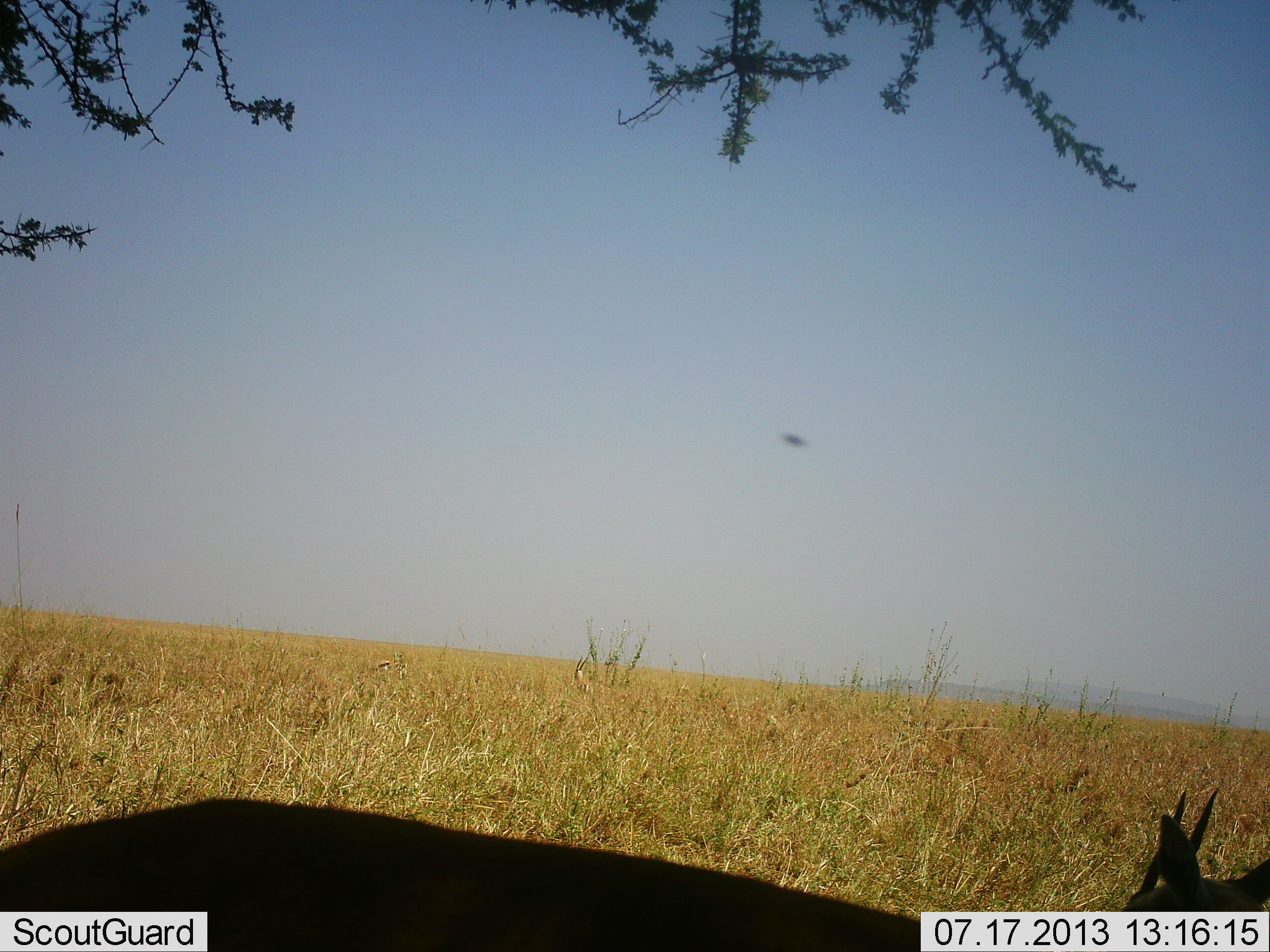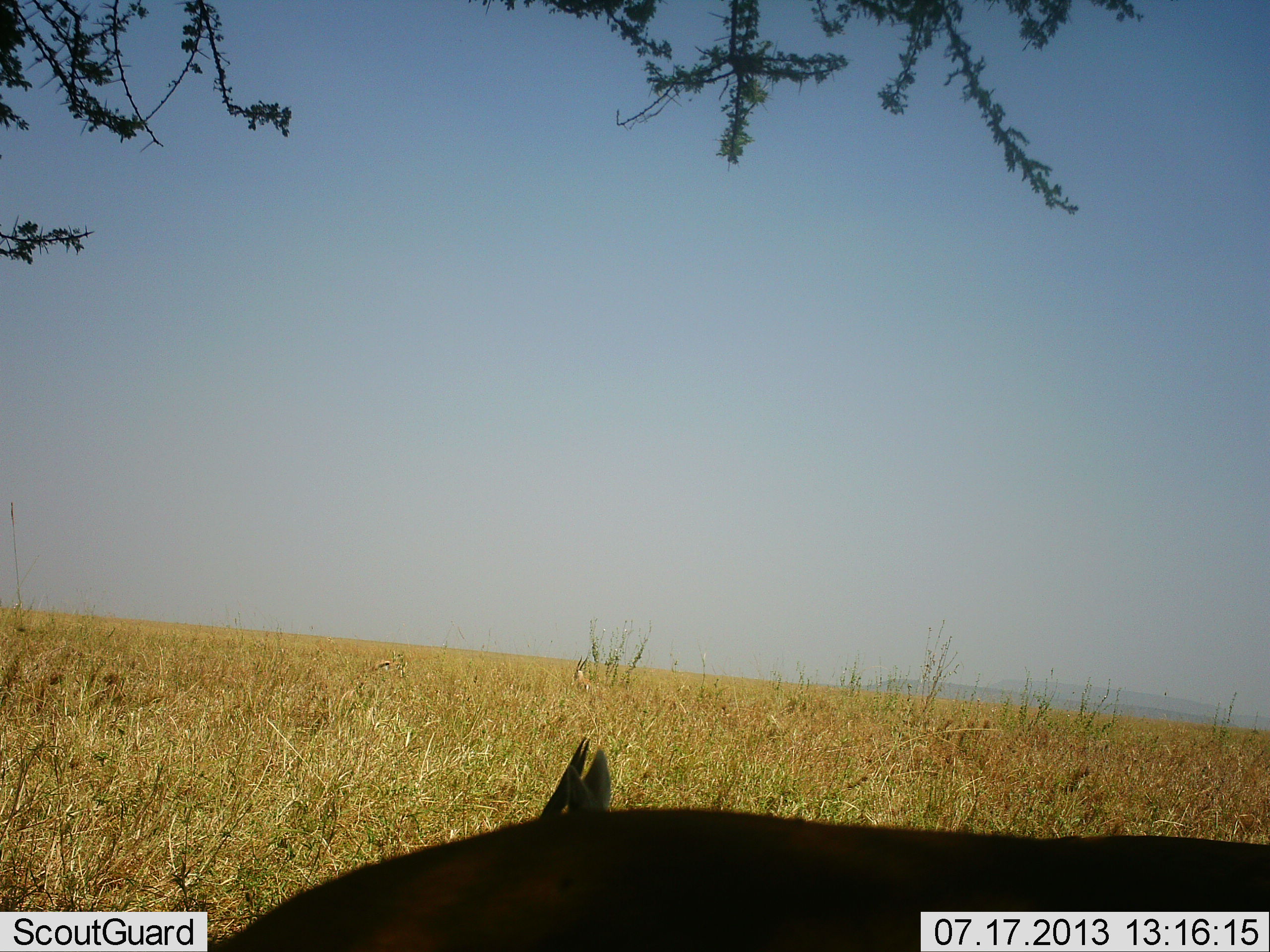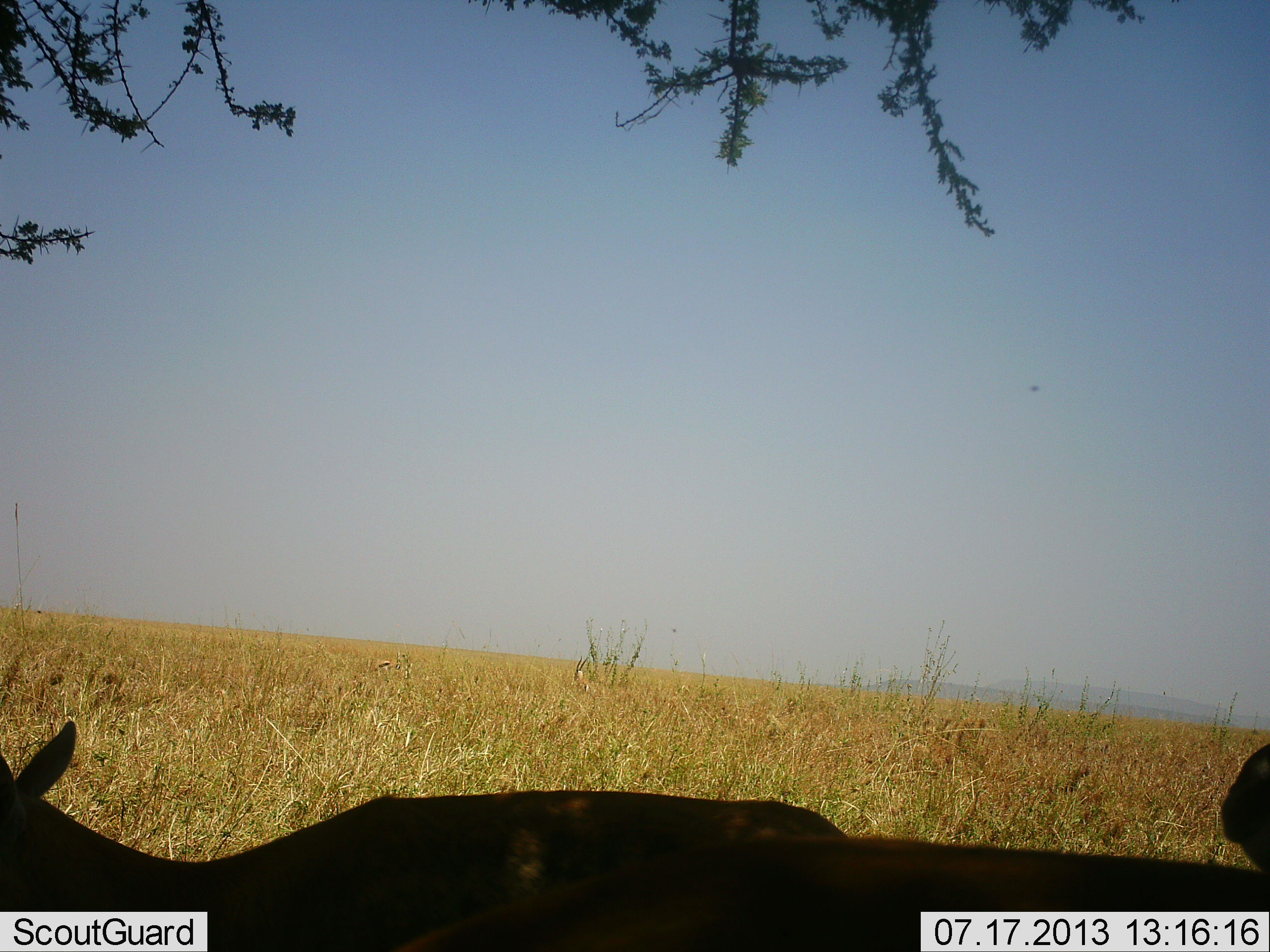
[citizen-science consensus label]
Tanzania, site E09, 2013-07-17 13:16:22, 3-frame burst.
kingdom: Animalia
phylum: Chordata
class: Mammalia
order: Artiodactyla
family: Bovidae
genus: Eudorcas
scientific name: Eudorcas thomsonii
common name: thomson's gazelle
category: gazellethomsons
Gazellethomsons (thomson's gazelle) (Eudorcas thomsonii), count 2. Behavior (volunteer vote fractions): standing 25%, resting 0%, moving 88%, interacting 0%. Young present (vote fraction): 0%. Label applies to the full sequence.